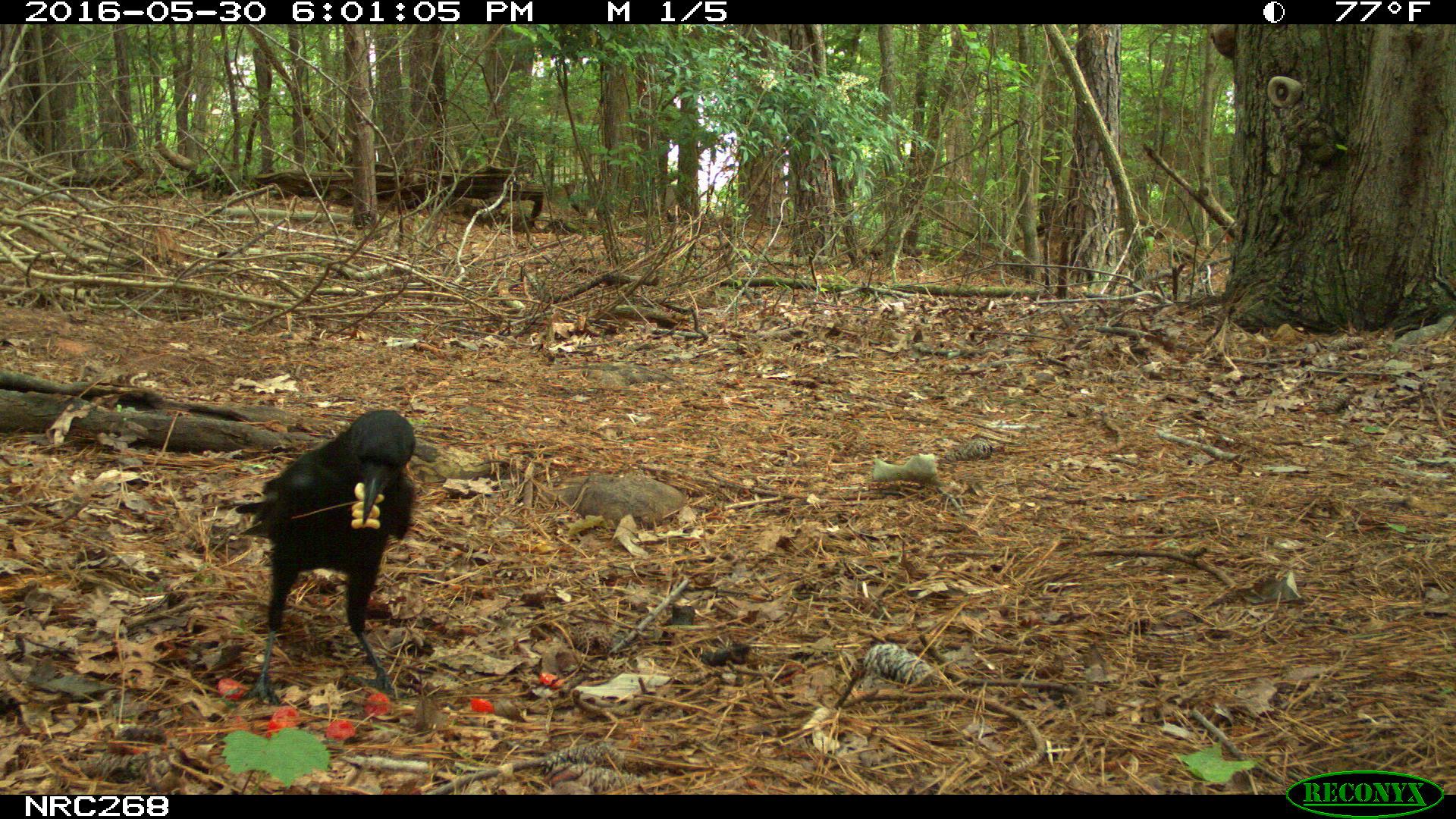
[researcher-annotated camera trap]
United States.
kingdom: Animalia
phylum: Chordata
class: Aves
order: Passeriformes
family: Corvidae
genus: Corvus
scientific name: Corvus brachyrhynchos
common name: american crow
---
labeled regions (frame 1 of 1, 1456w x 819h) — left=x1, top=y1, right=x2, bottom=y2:
American Crow: left=234, top=399, right=418, bottom=673